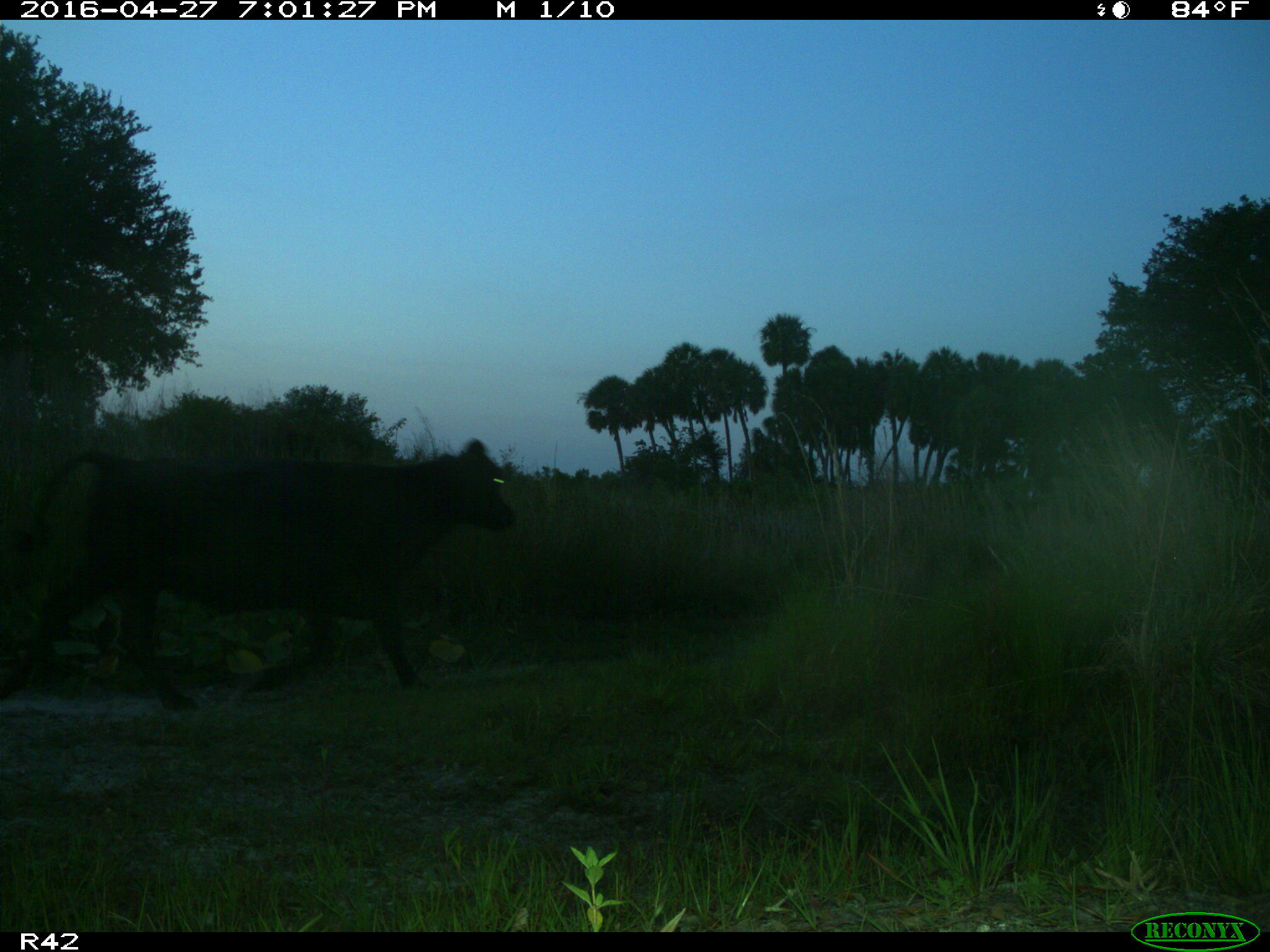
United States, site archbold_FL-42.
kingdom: Animalia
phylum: Chordata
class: Mammalia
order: Artiodactyla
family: Bovidae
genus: Bos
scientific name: Bos taurus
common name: domestic cow